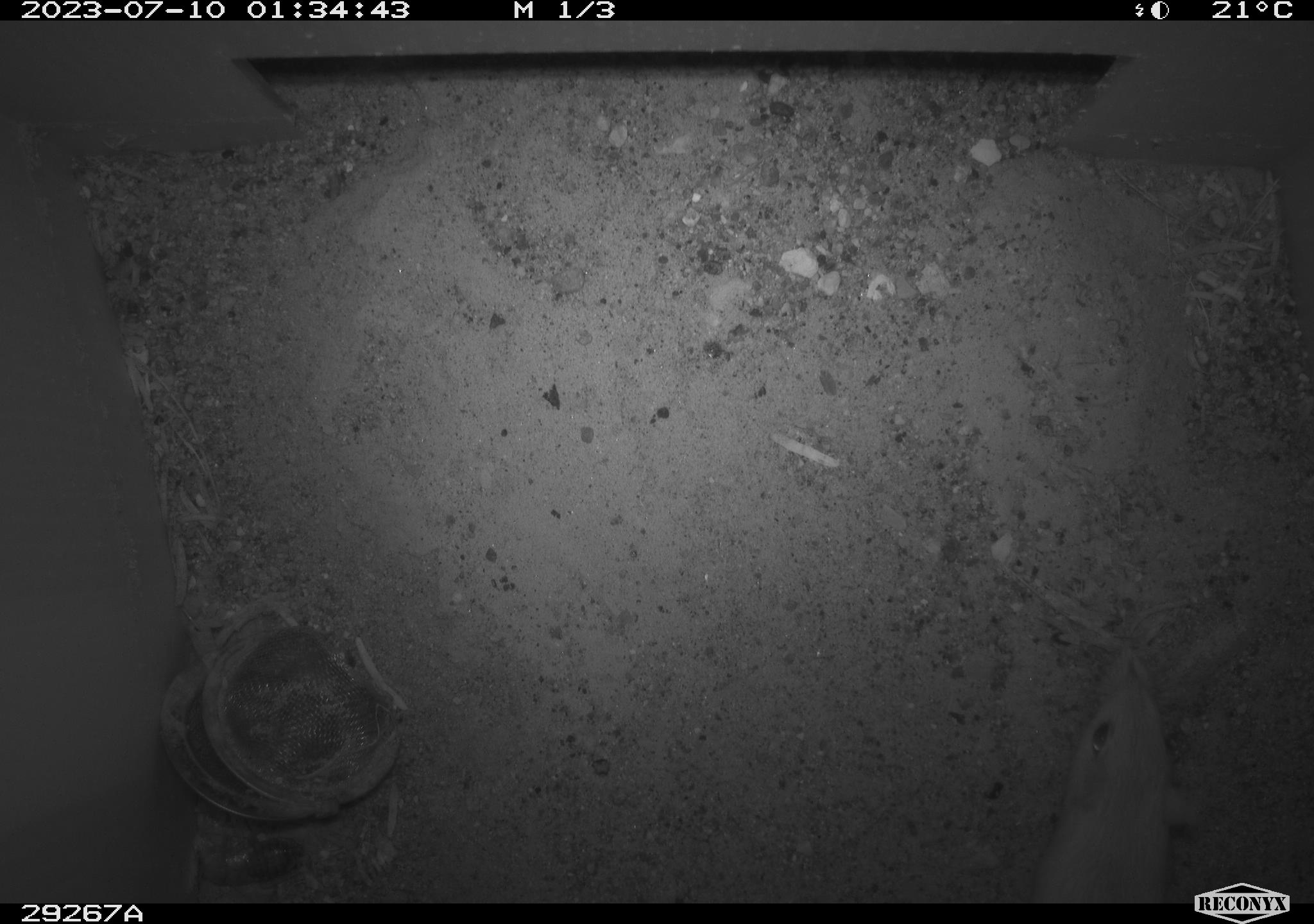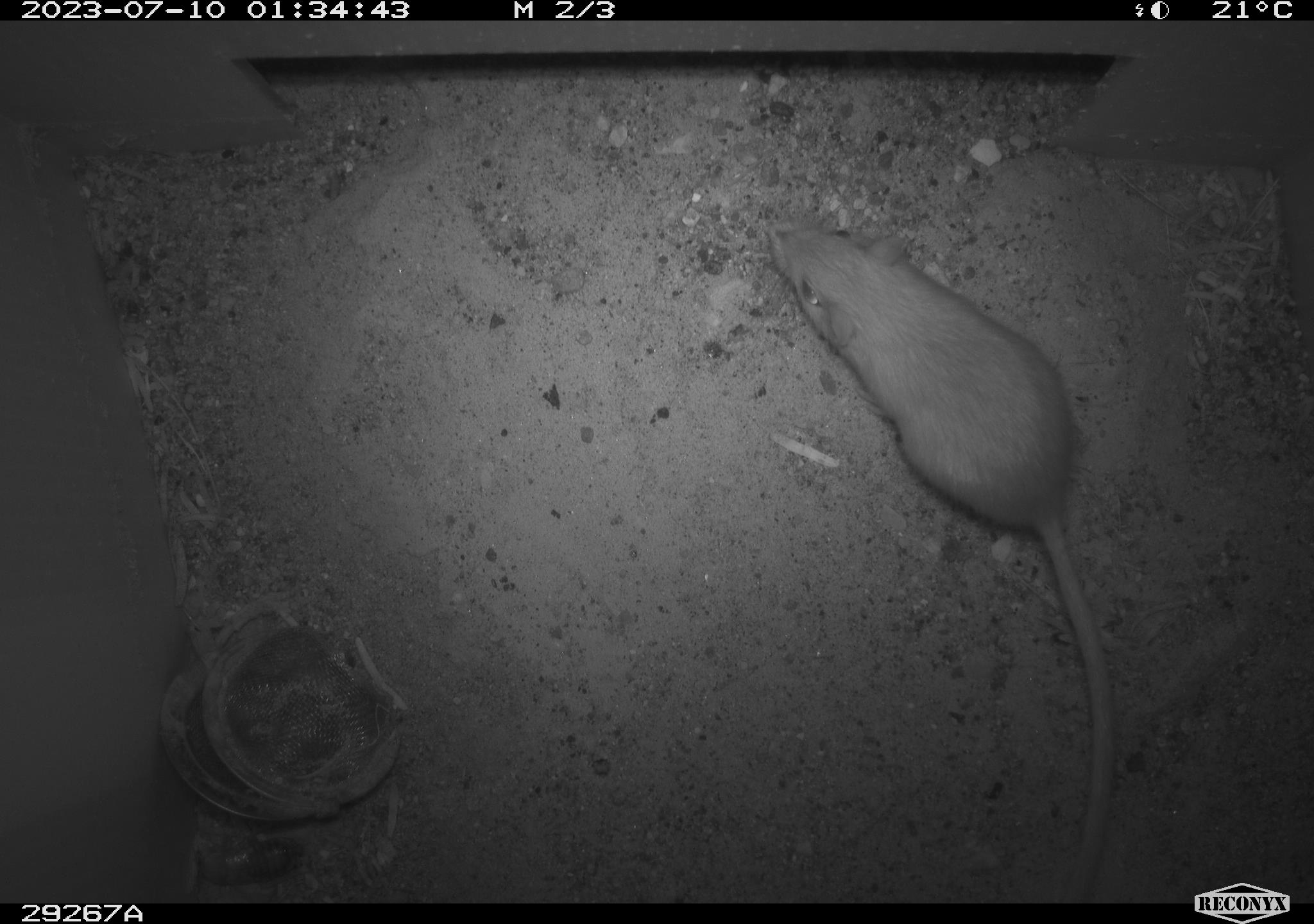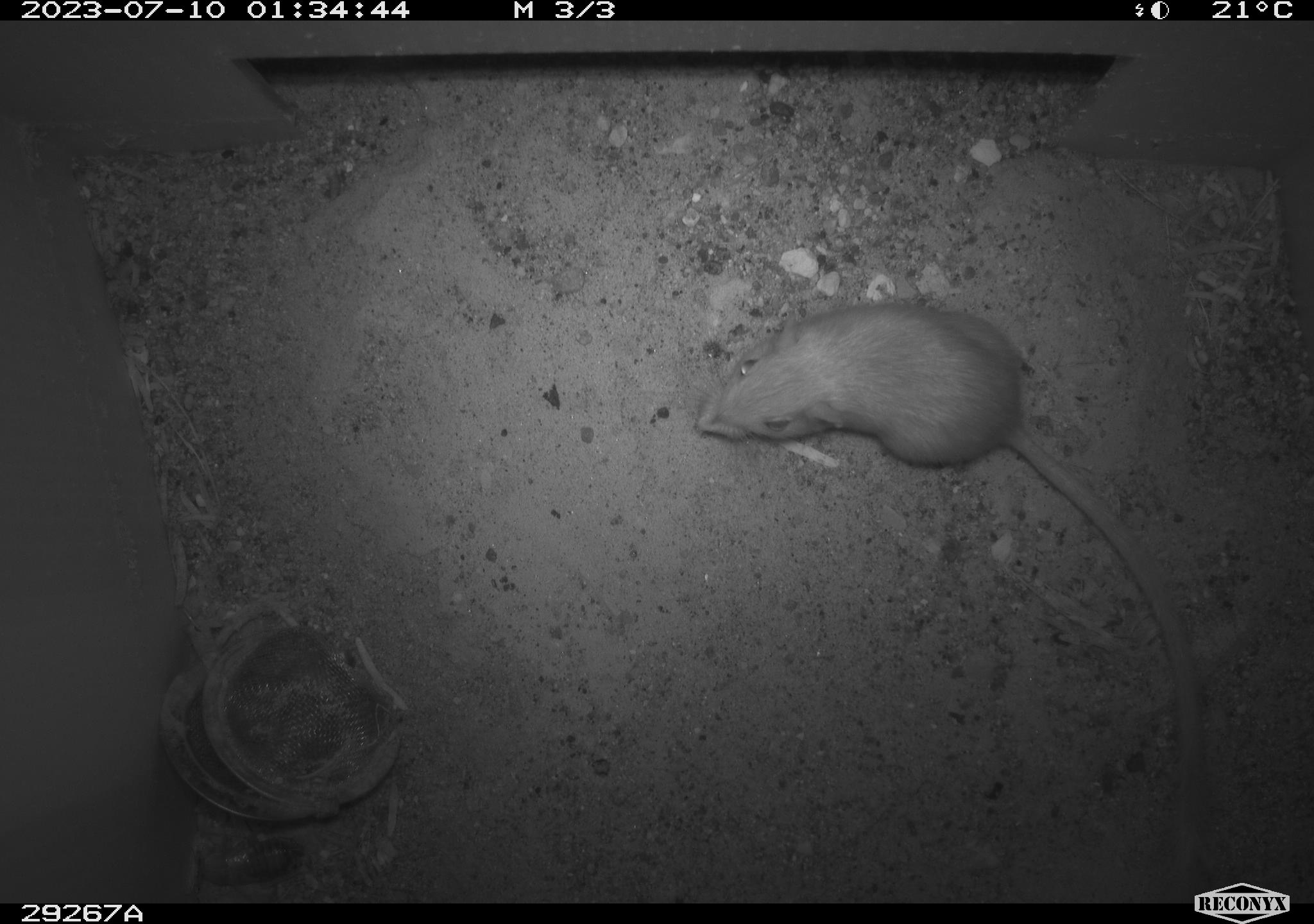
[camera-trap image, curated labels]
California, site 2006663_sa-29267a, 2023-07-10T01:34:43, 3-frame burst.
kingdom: Animalia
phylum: Chordata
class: Mammalia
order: Rodentia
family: Heteromyidae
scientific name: Heteromyidae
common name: kangaroo rats and pocket mice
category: heteromyidae family